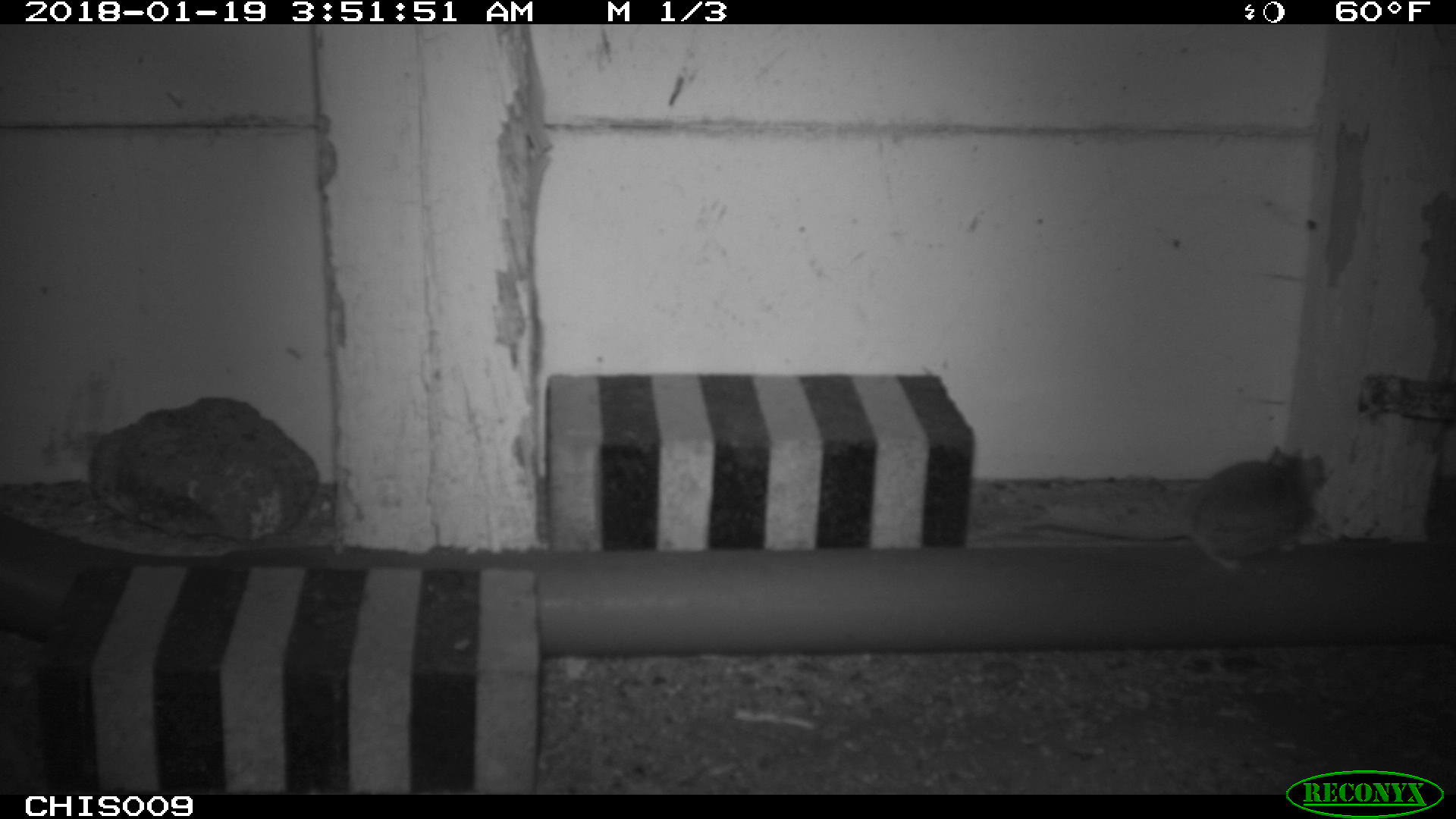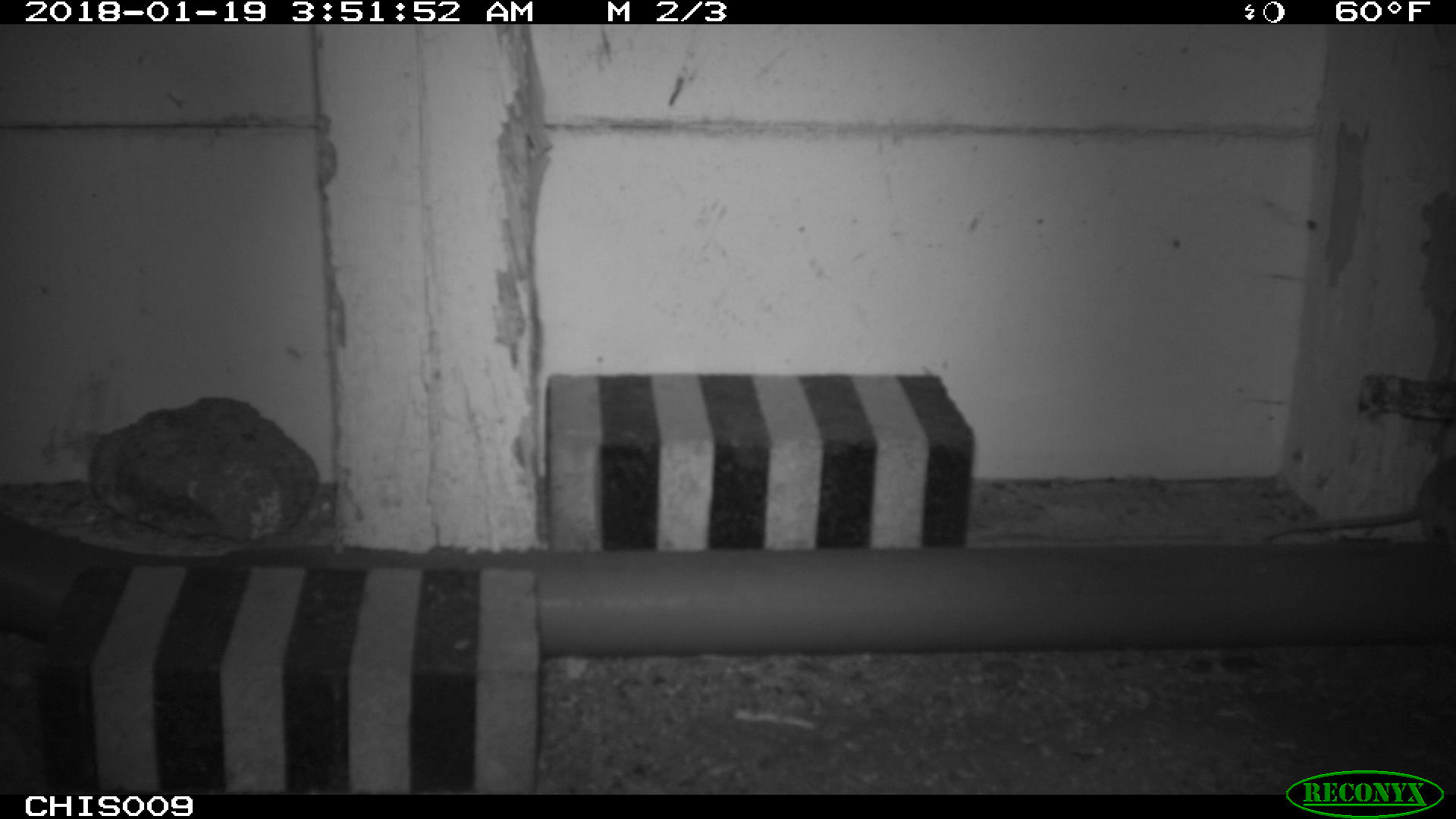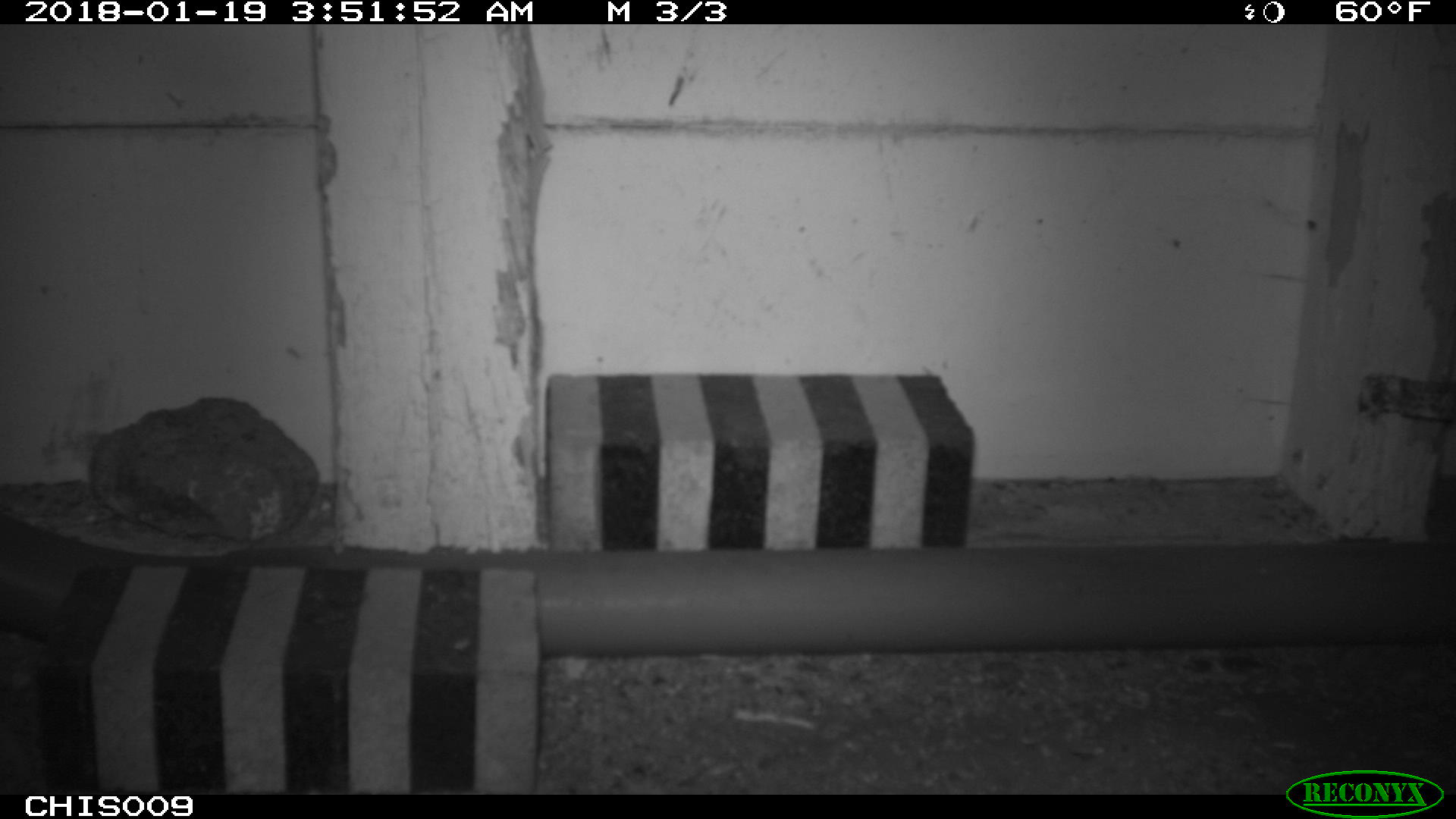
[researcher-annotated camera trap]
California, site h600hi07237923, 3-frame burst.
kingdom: Animalia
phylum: Chordata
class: Mammalia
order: Rodentia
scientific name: Rodentia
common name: rodent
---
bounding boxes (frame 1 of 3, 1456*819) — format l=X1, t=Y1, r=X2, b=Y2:
rodent: l=1023, t=439, r=1320, b=575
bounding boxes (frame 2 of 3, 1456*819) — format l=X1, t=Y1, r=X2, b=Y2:
rodent: l=1263, t=453, r=1455, b=553